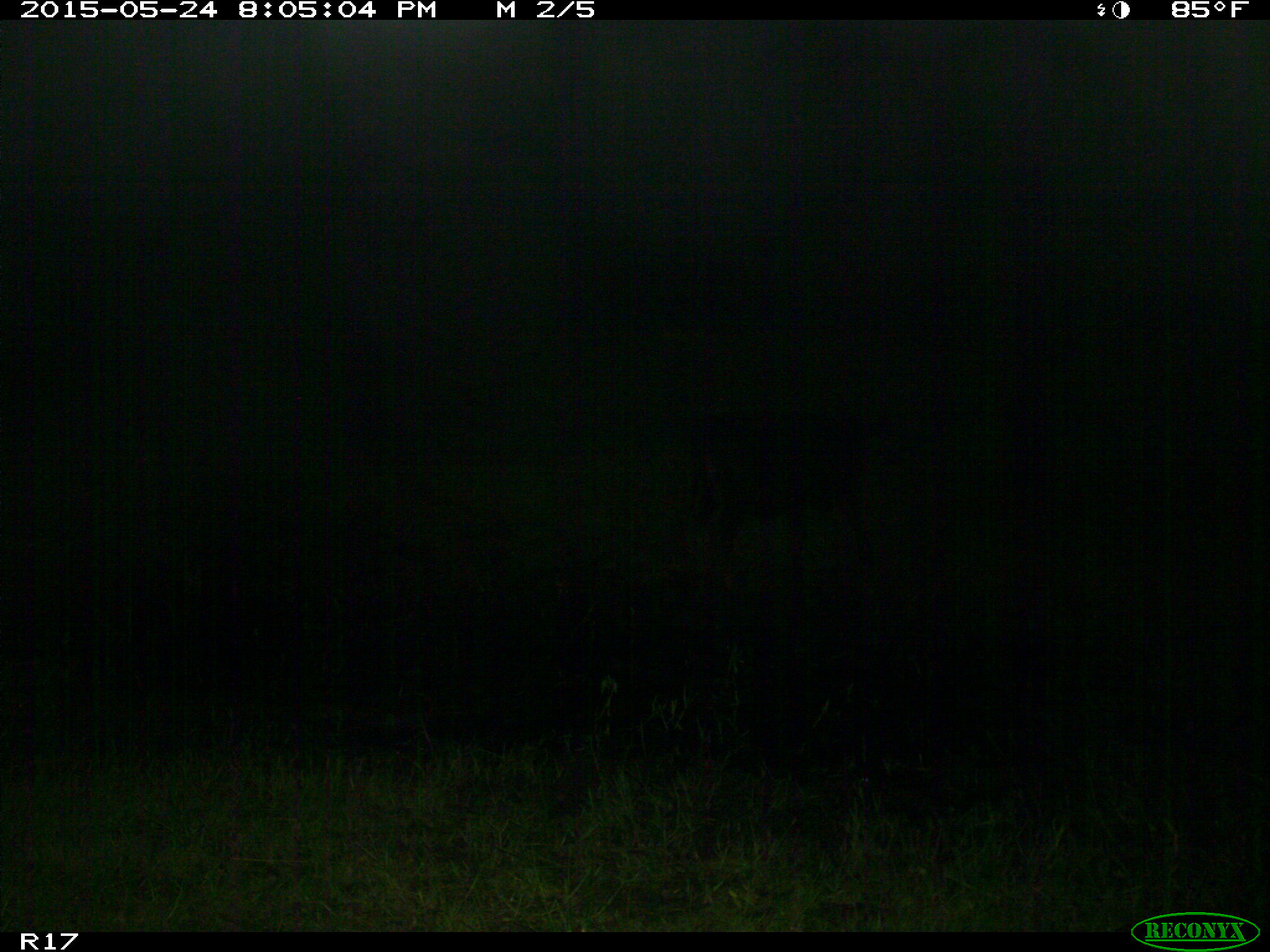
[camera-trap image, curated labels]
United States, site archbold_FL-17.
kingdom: Animalia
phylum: Chordata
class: Mammalia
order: Artiodactyla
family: Bovidae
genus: Bos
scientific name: Bos taurus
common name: domestic cow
Bos taurus (domestic cow).